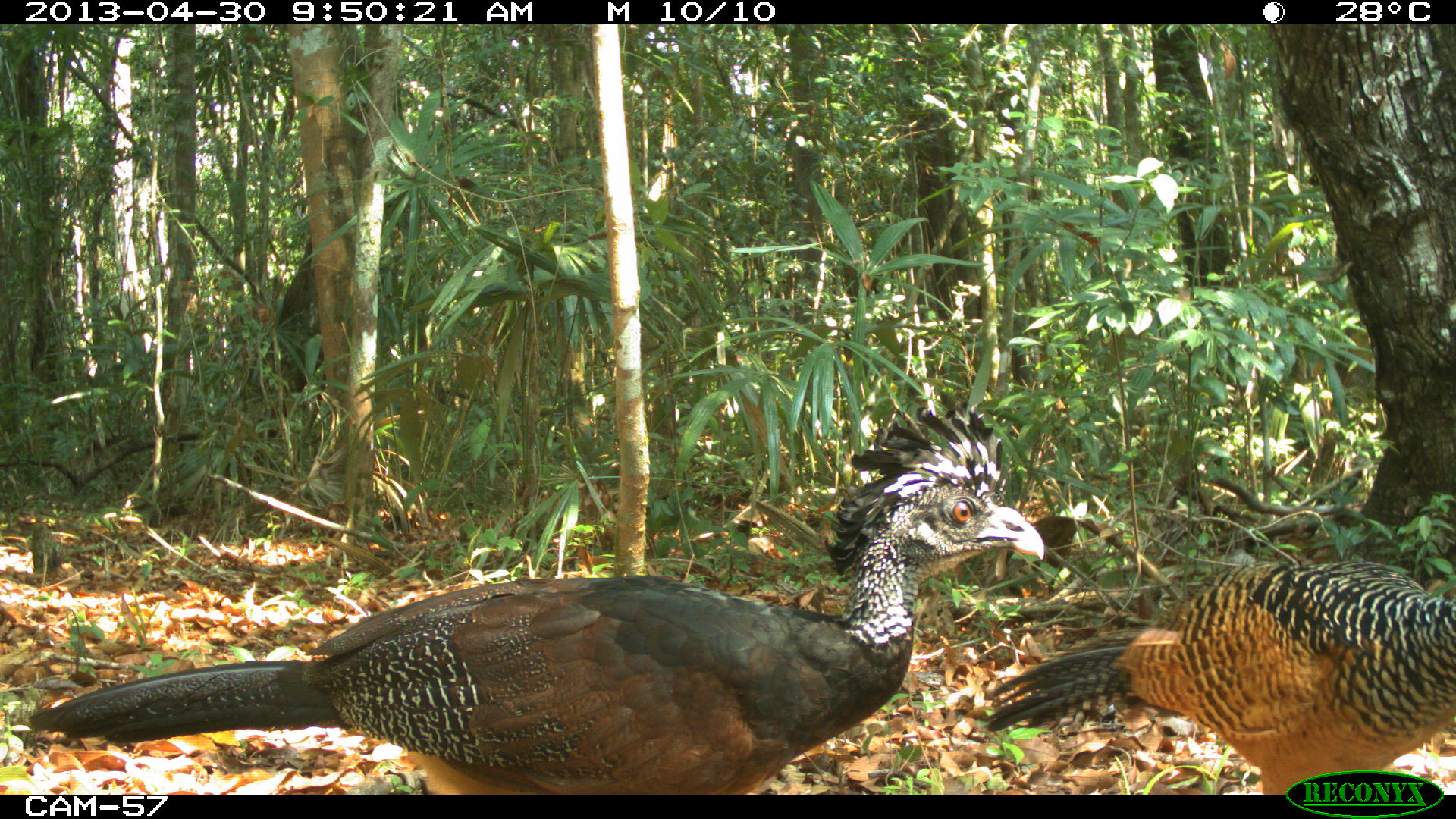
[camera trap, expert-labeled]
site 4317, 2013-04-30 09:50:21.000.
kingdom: Animalia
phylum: Chordata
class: Aves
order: Galliformes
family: Cracidae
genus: Crax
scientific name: Crax rubra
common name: great curassow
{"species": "Crax rubra (great curassow)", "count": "2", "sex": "female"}